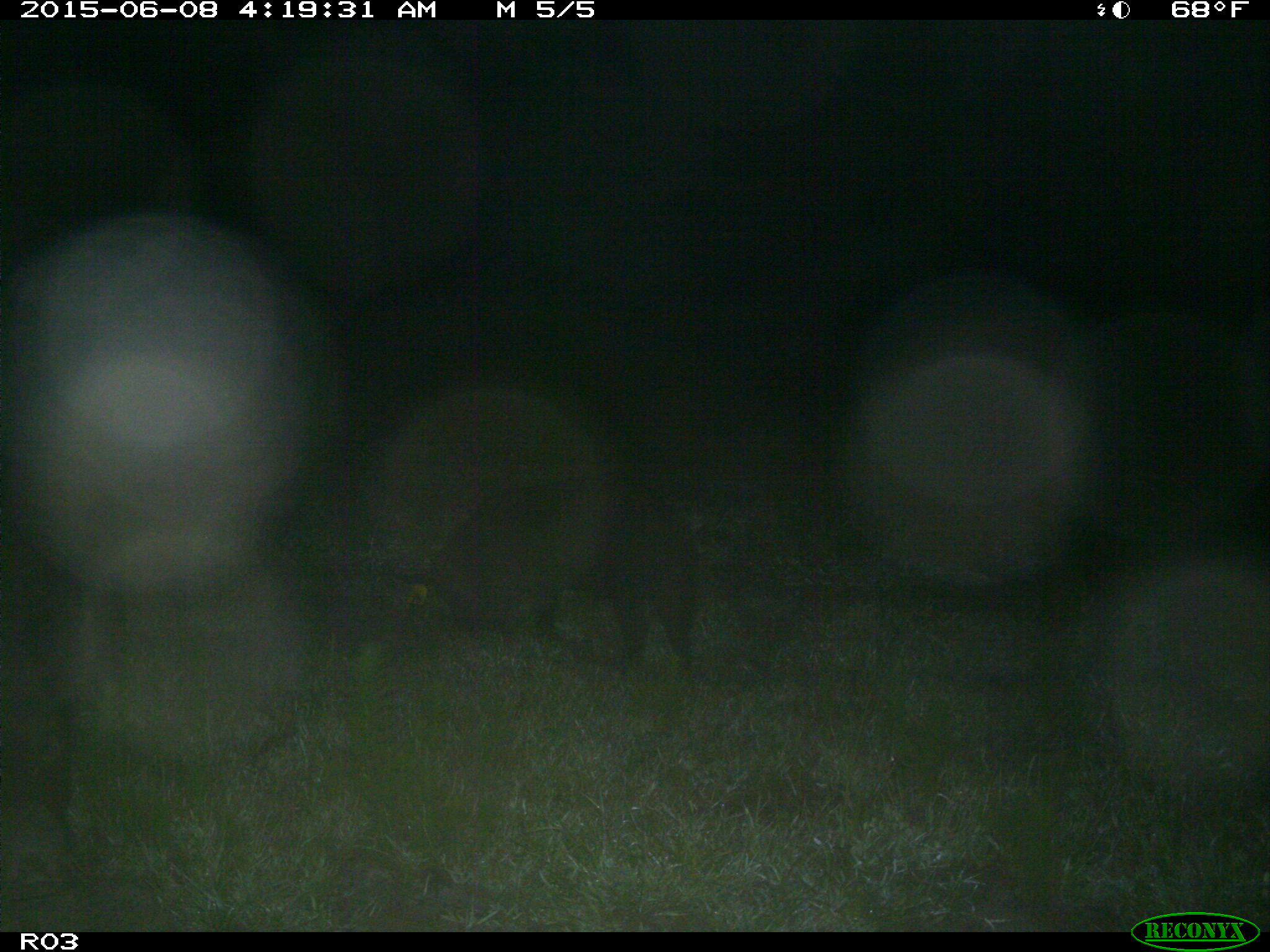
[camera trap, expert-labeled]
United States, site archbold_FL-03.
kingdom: Animalia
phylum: Chordata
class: Mammalia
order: Artiodactyla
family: Suidae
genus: Sus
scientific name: Sus scrofa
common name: wild boar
Sus scrofa (wild boar).